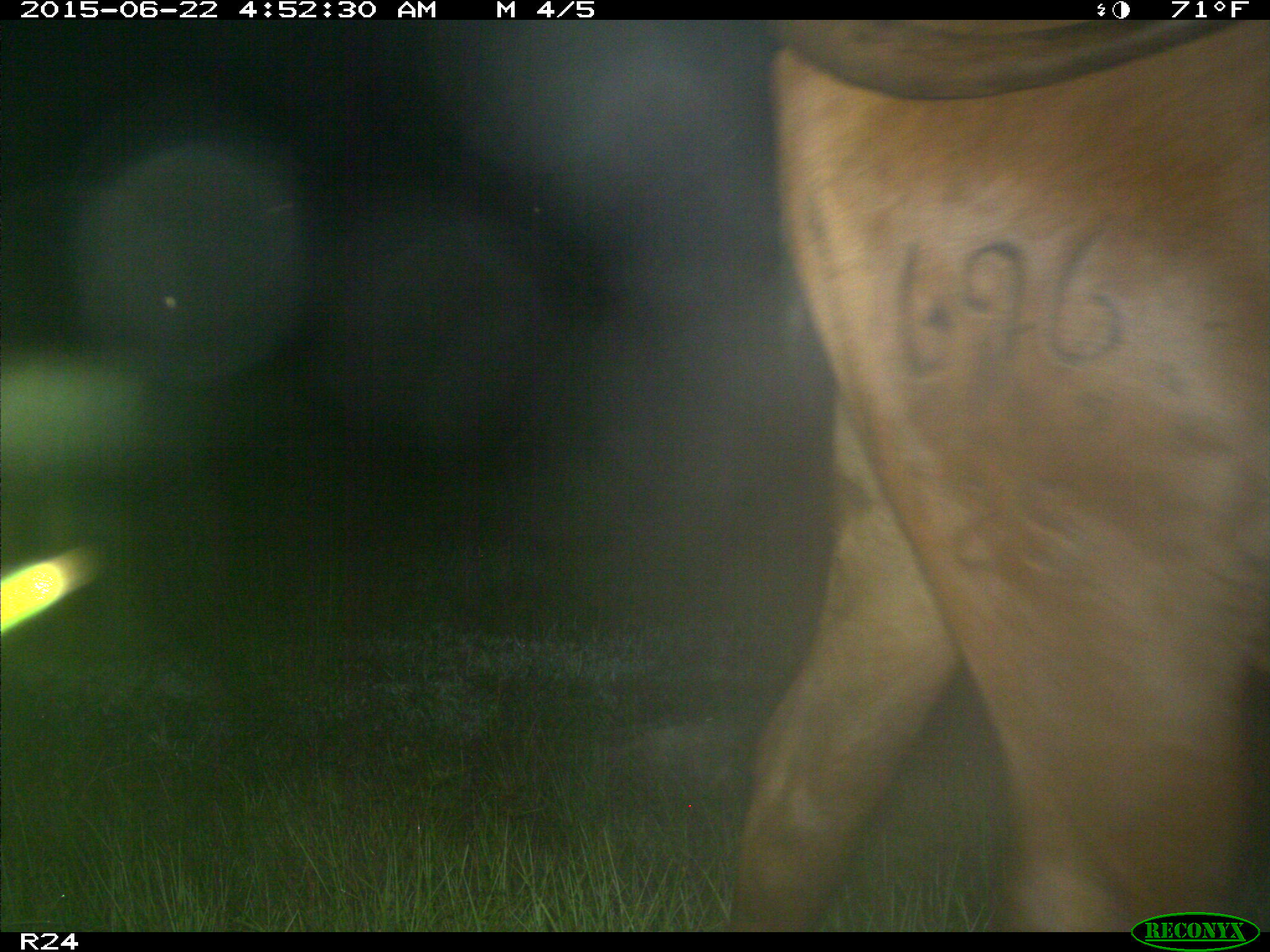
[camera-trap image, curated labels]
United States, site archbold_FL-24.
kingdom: Animalia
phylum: Chordata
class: Mammalia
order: Artiodactyla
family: Bovidae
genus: Bos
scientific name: Bos taurus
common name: domestic cow